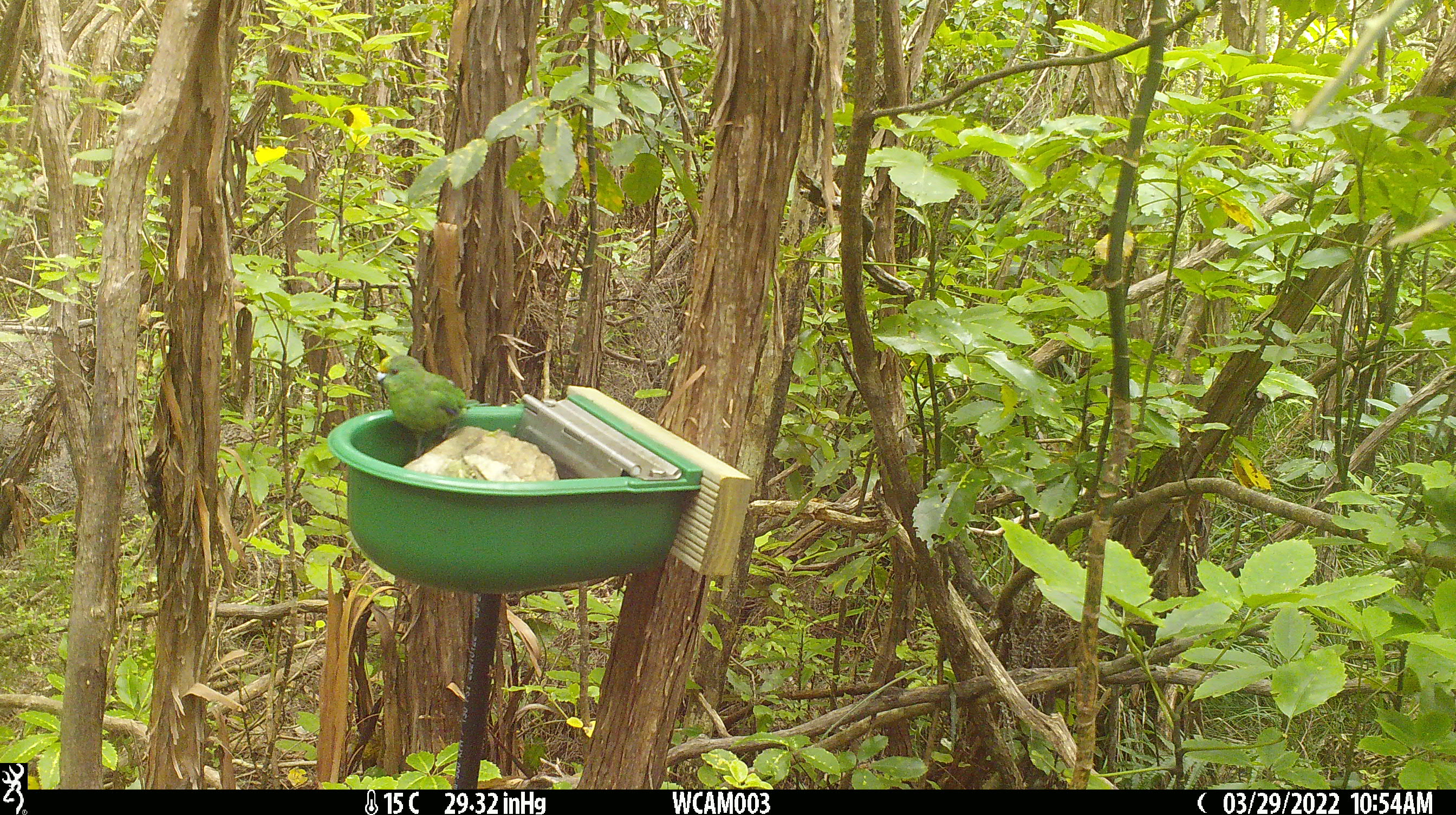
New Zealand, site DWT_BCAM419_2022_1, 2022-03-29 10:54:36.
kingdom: Animalia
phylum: Chordata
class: Aves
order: Psittaciformes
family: Psittaculidae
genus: Cyanoramphus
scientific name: Cyanoramphus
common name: parakeet